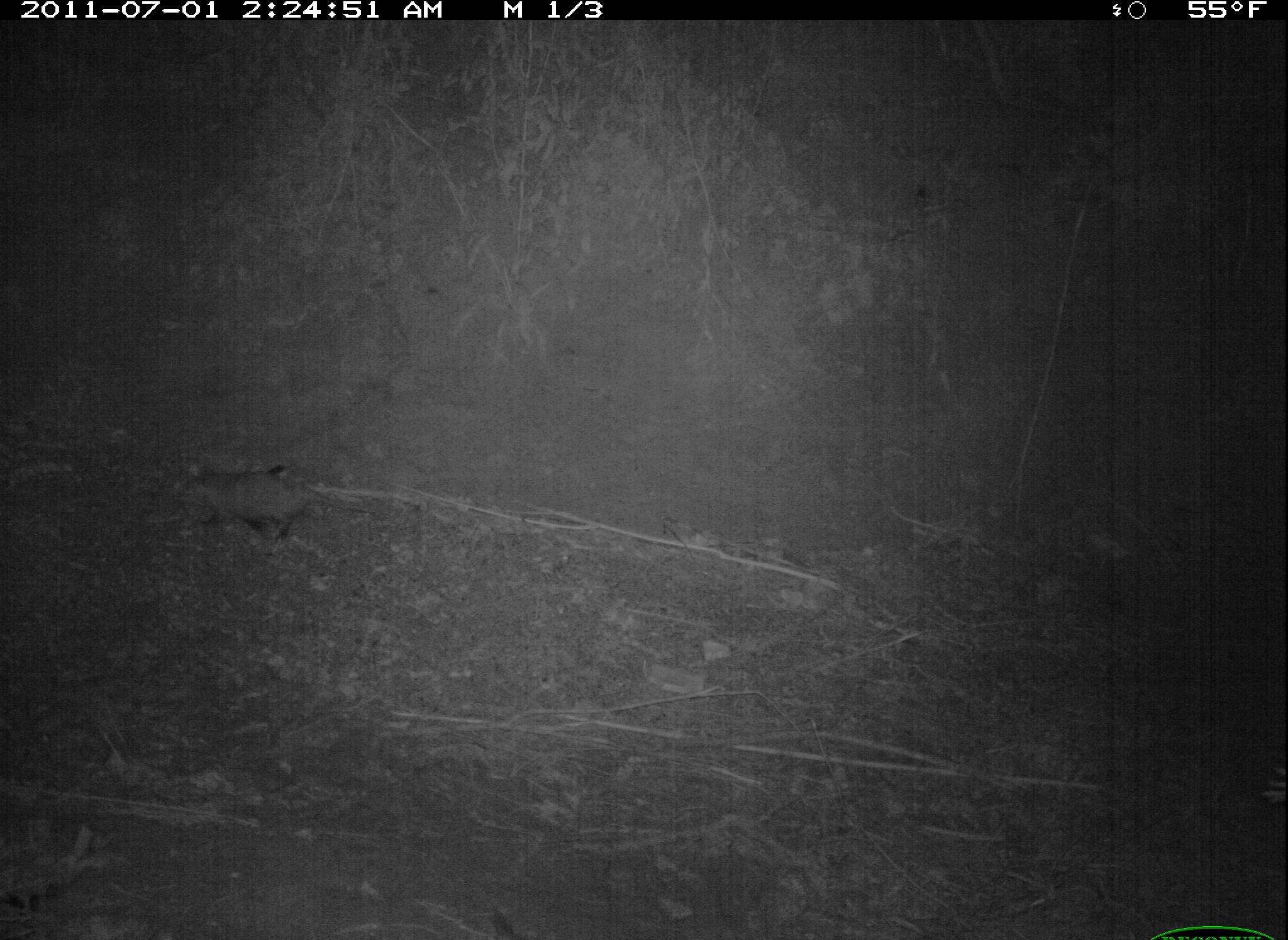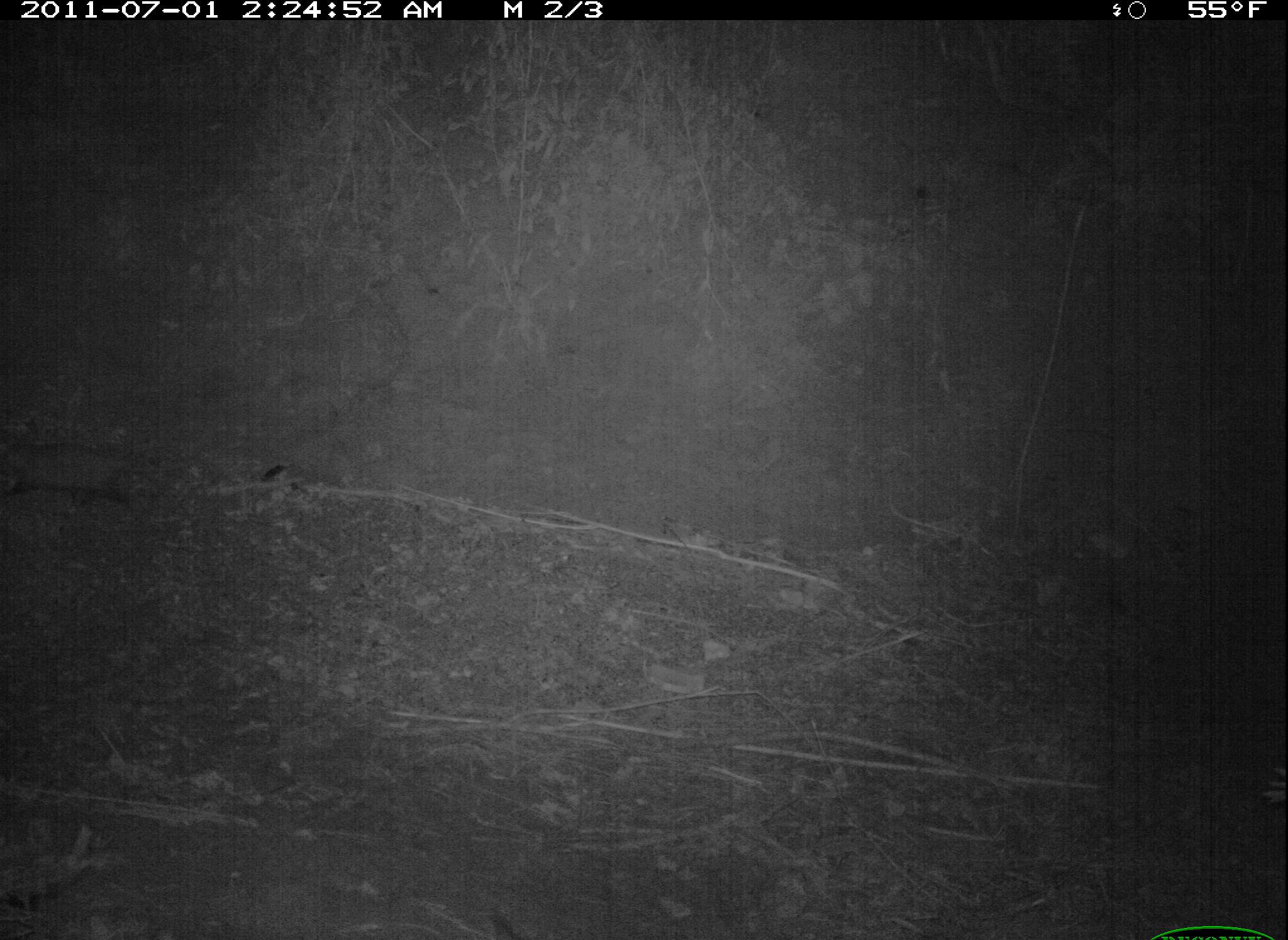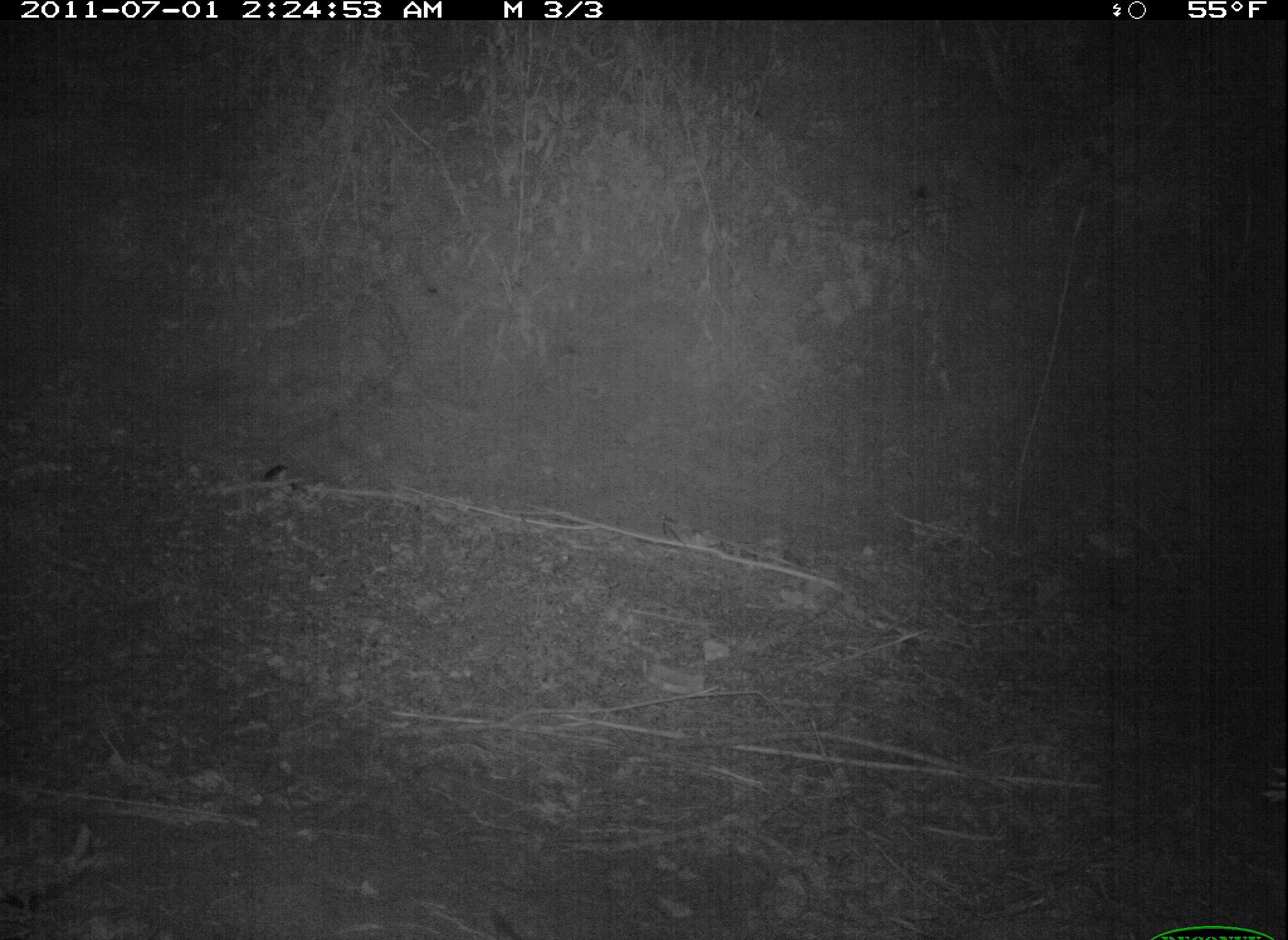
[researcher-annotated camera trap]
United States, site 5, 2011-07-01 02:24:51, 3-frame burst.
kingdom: Animalia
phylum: Chordata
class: Mammalia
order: Didelphimorphia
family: Didelphidae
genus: Didelphis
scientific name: Didelphis virginiana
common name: virginia opossum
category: opossum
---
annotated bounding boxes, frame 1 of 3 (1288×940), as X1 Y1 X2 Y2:
opossum: 170 463 377 541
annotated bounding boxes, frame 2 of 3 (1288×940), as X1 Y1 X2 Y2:
opossum: 0 441 183 512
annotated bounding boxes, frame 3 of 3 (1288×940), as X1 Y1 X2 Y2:
opossum: 2 445 92 505